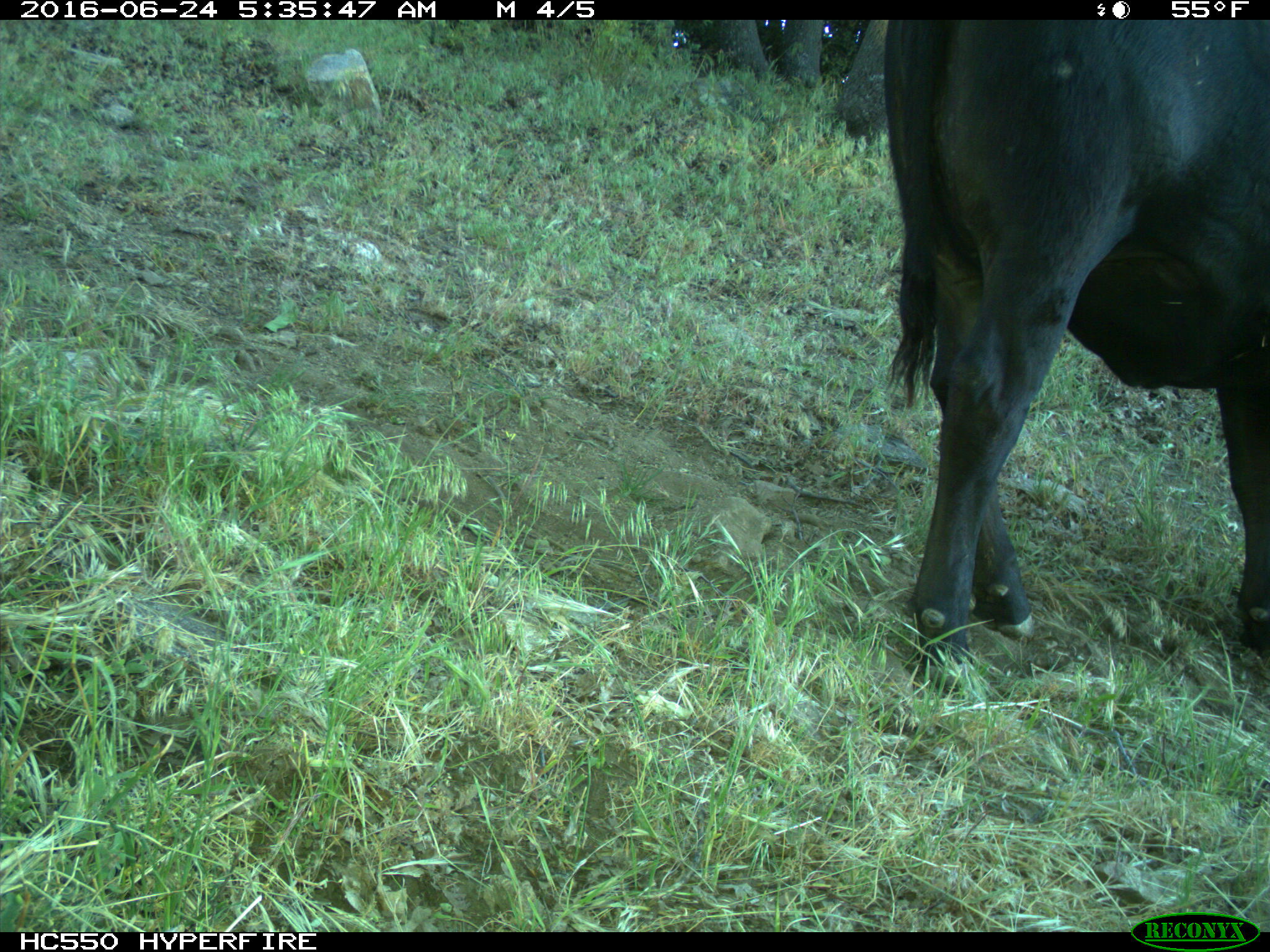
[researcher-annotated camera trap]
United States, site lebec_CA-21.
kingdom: Animalia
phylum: Chordata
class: Mammalia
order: Artiodactyla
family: Bovidae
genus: Bos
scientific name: Bos taurus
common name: domestic cow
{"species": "Bos taurus (domestic cow)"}